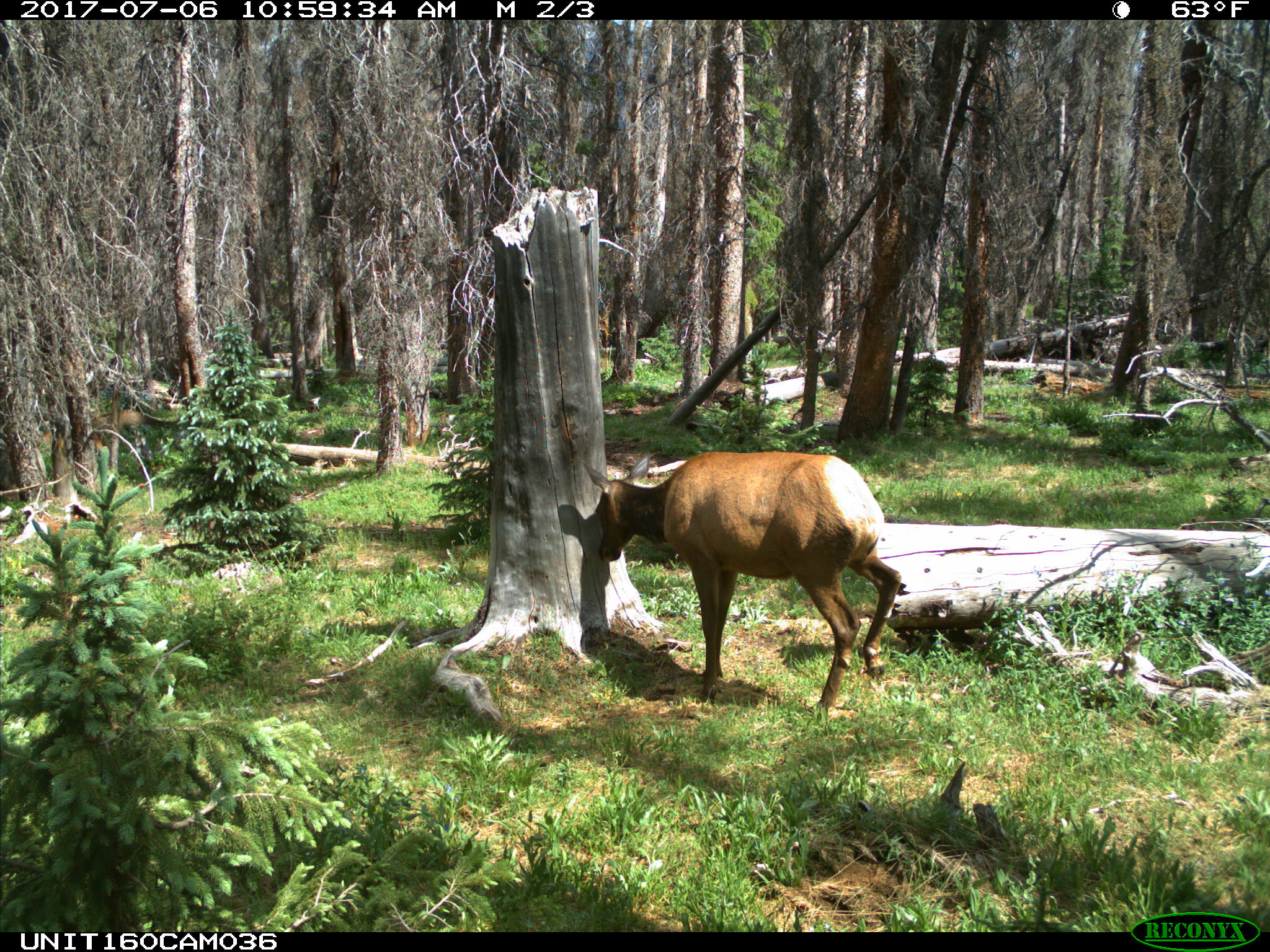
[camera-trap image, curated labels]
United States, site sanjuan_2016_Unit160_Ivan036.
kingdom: Animalia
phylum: Chordata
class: Mammalia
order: Artiodactyla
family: Cervidae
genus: Cervus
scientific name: Cervus elaphus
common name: red deer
Cervus elaphus (red deer).